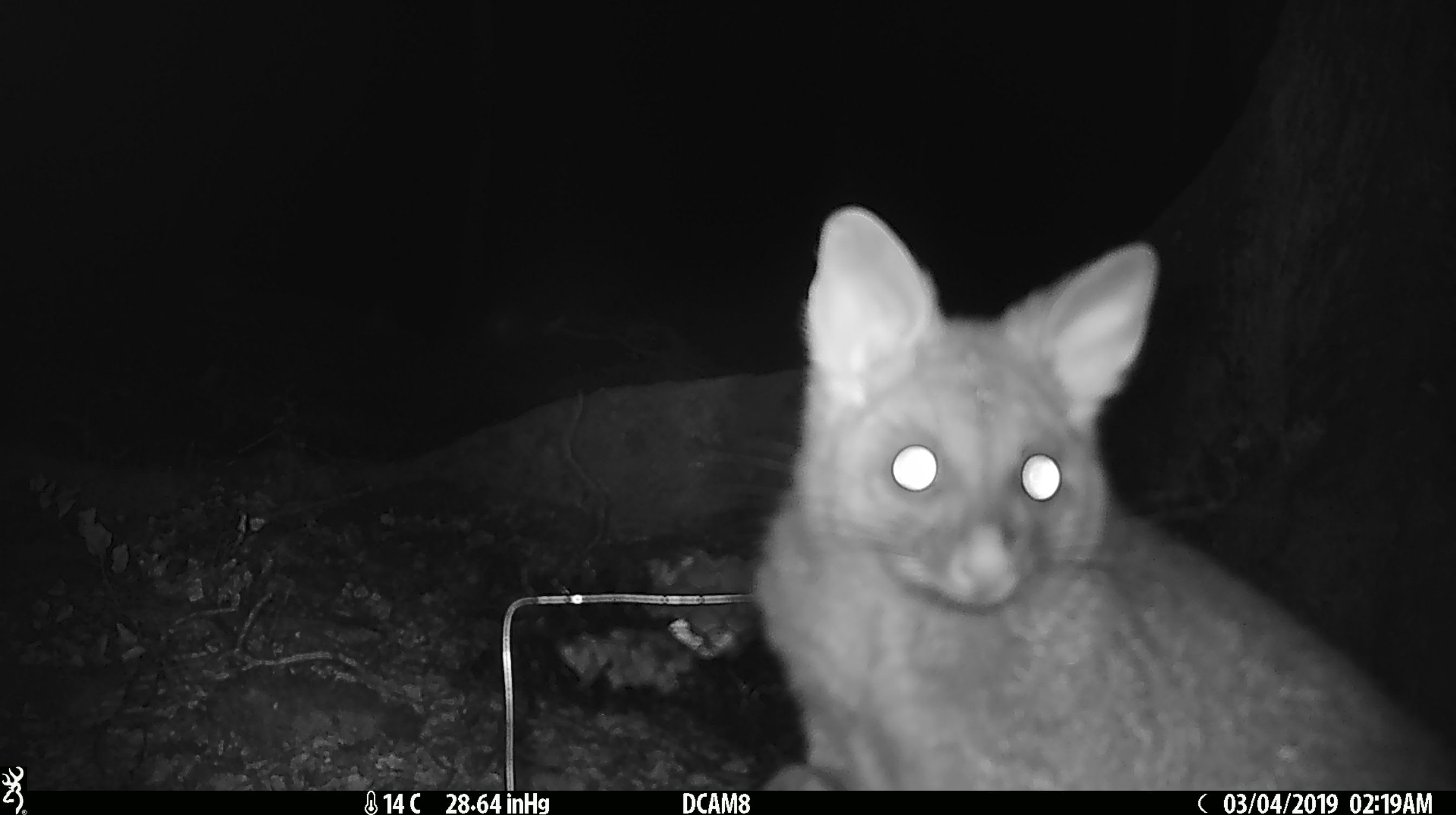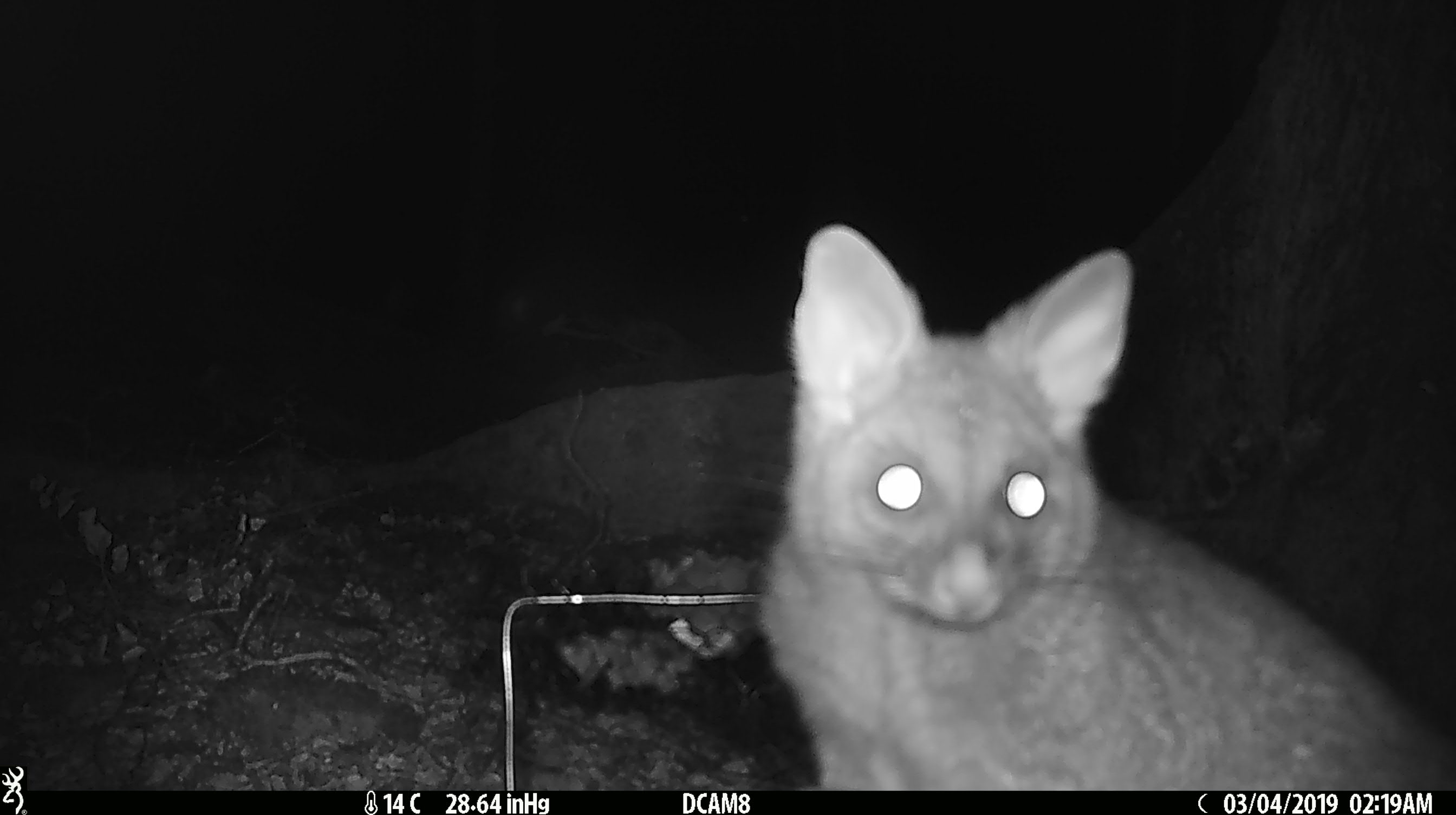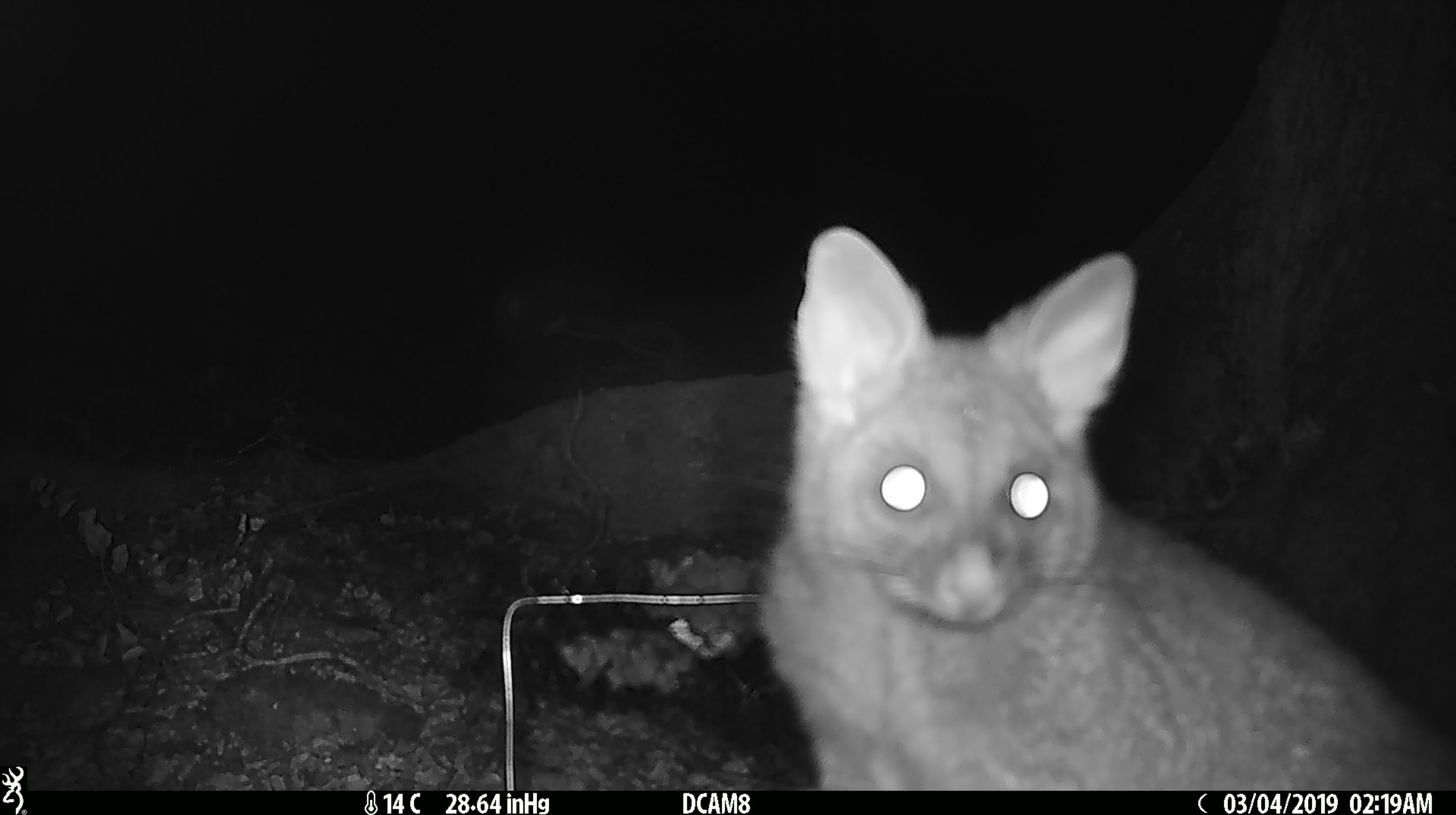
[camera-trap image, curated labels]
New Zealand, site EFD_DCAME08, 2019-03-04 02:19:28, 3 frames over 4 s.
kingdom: Animalia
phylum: Chordata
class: Mammalia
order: Diprotodontia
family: Phalangeridae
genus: Trichosurus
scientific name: Trichosurus vulpecula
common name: common brushtail possum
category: possum